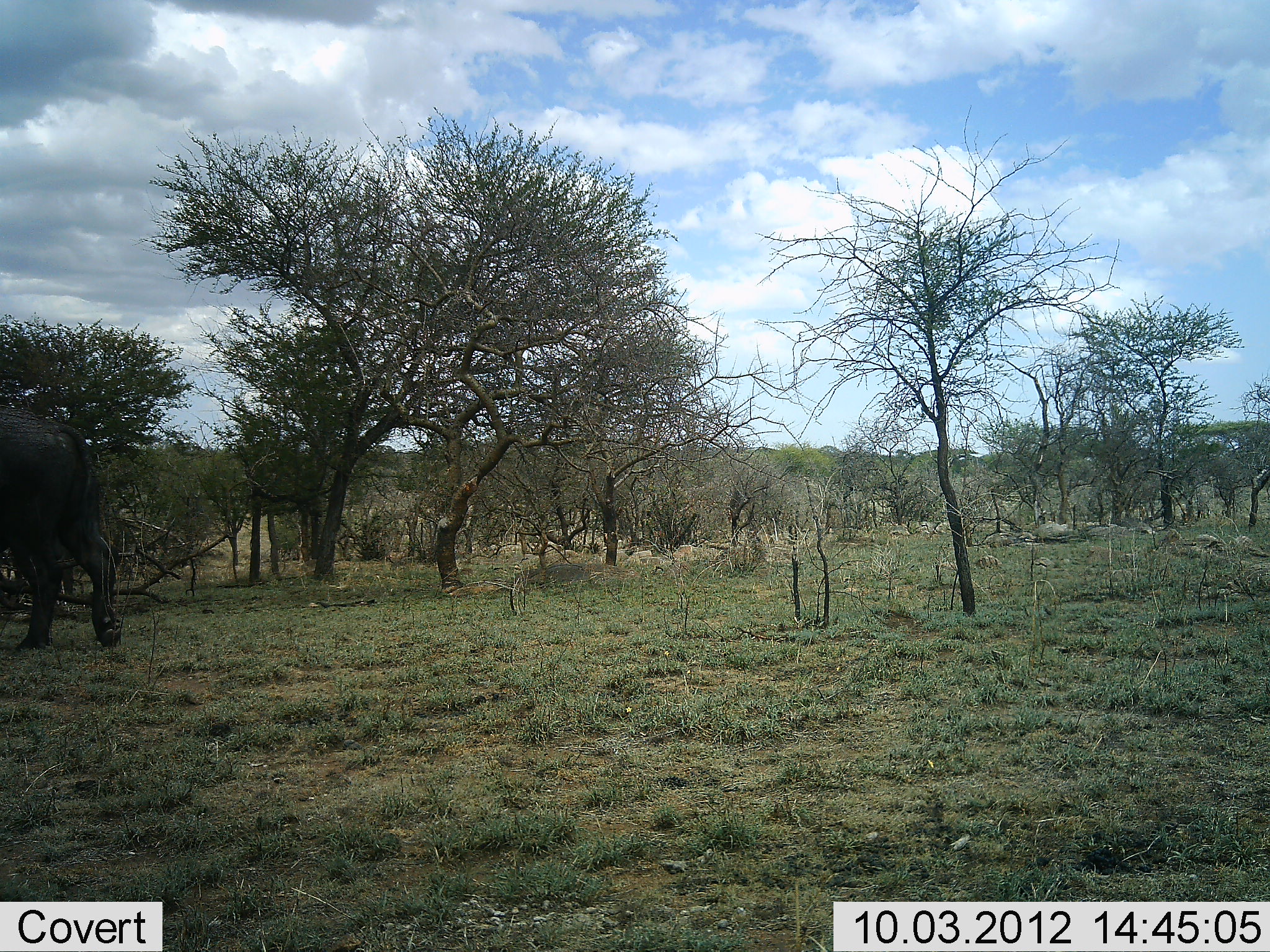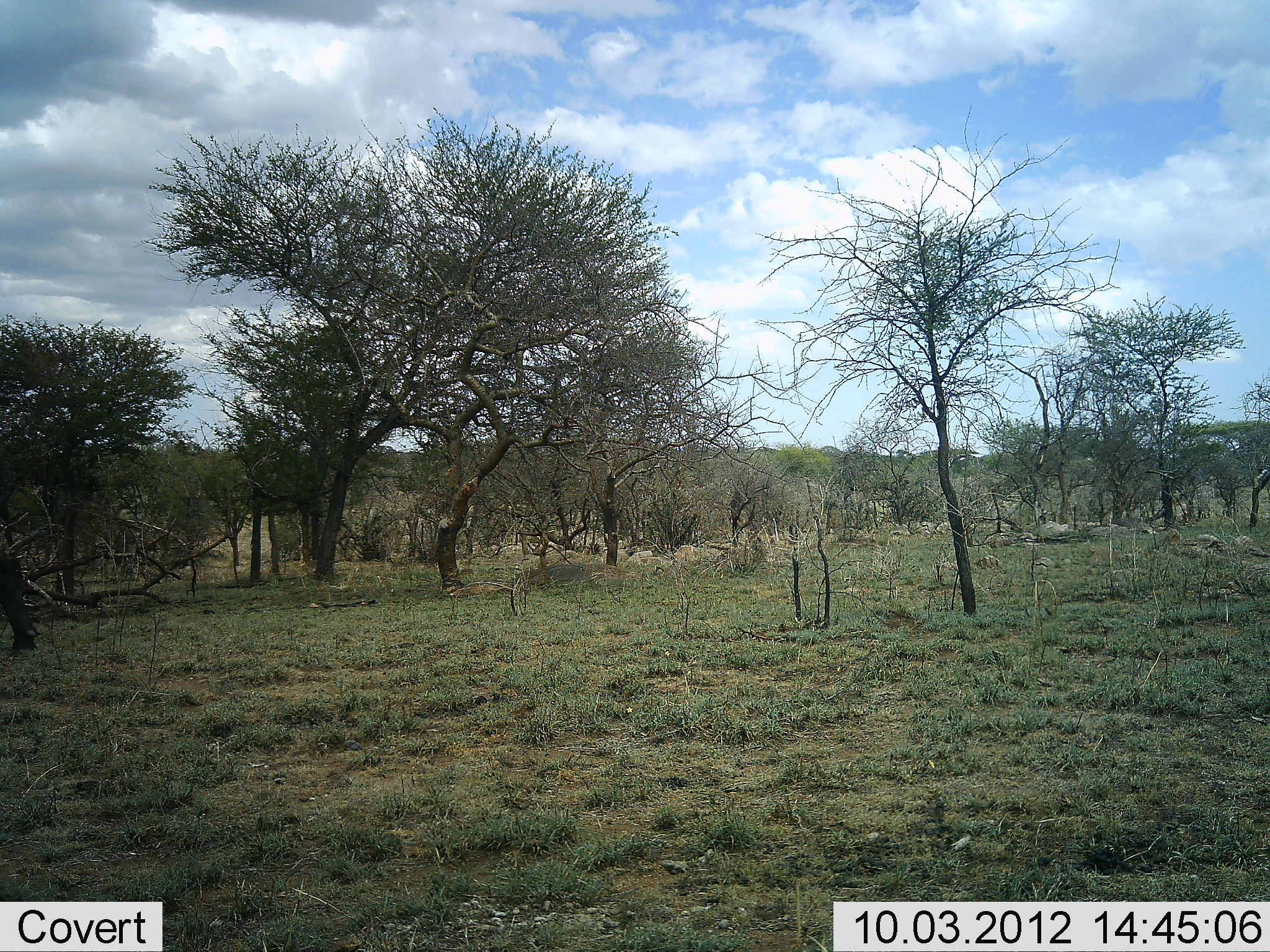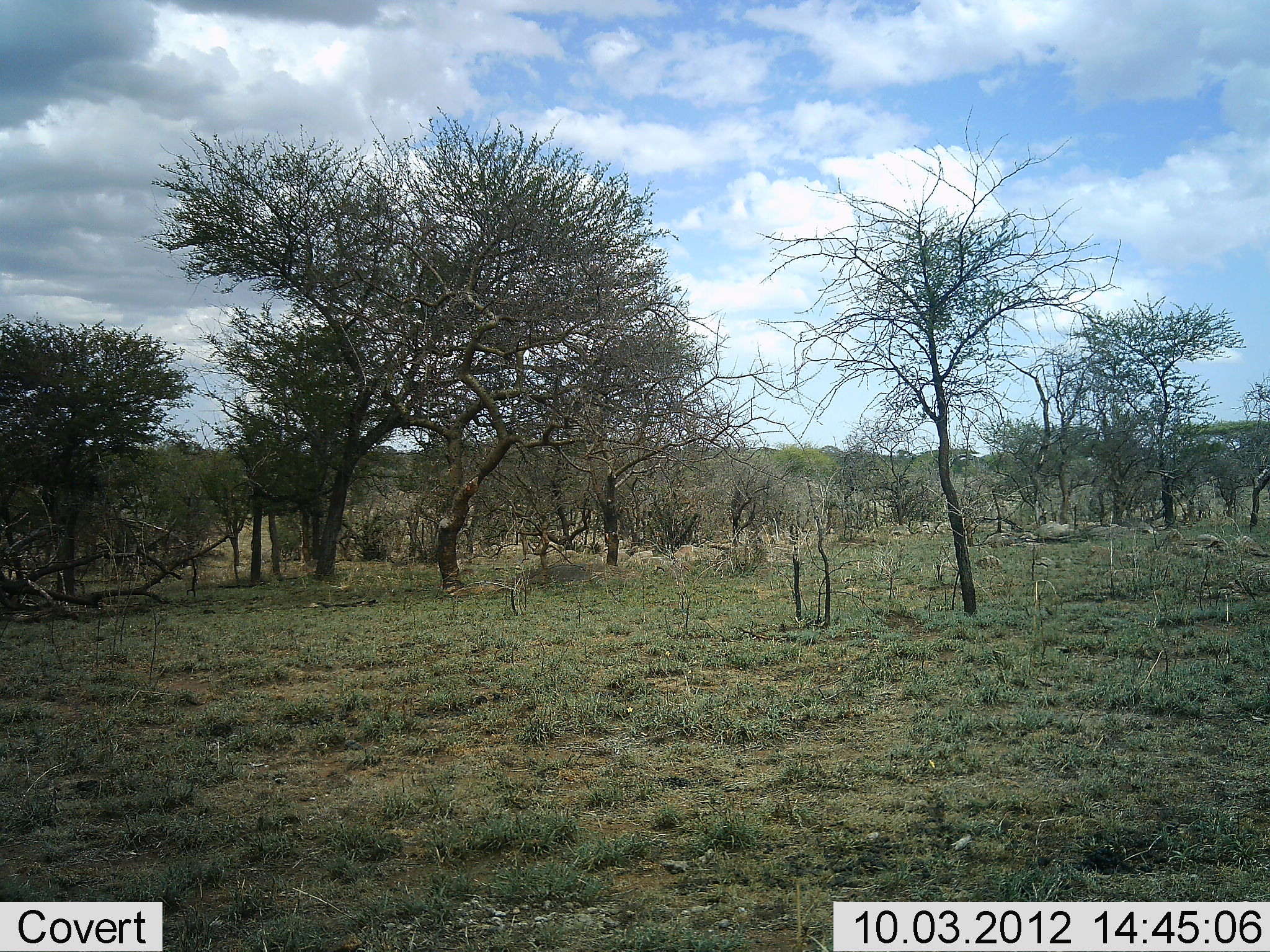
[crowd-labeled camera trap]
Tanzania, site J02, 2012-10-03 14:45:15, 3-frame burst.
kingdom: Animalia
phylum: Chordata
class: Mammalia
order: Artiodactyla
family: Bovidae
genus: Syncerus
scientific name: Syncerus caffer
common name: cape buffalo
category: buffalo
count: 1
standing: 0%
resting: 0%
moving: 100%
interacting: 0%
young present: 0%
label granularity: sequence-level